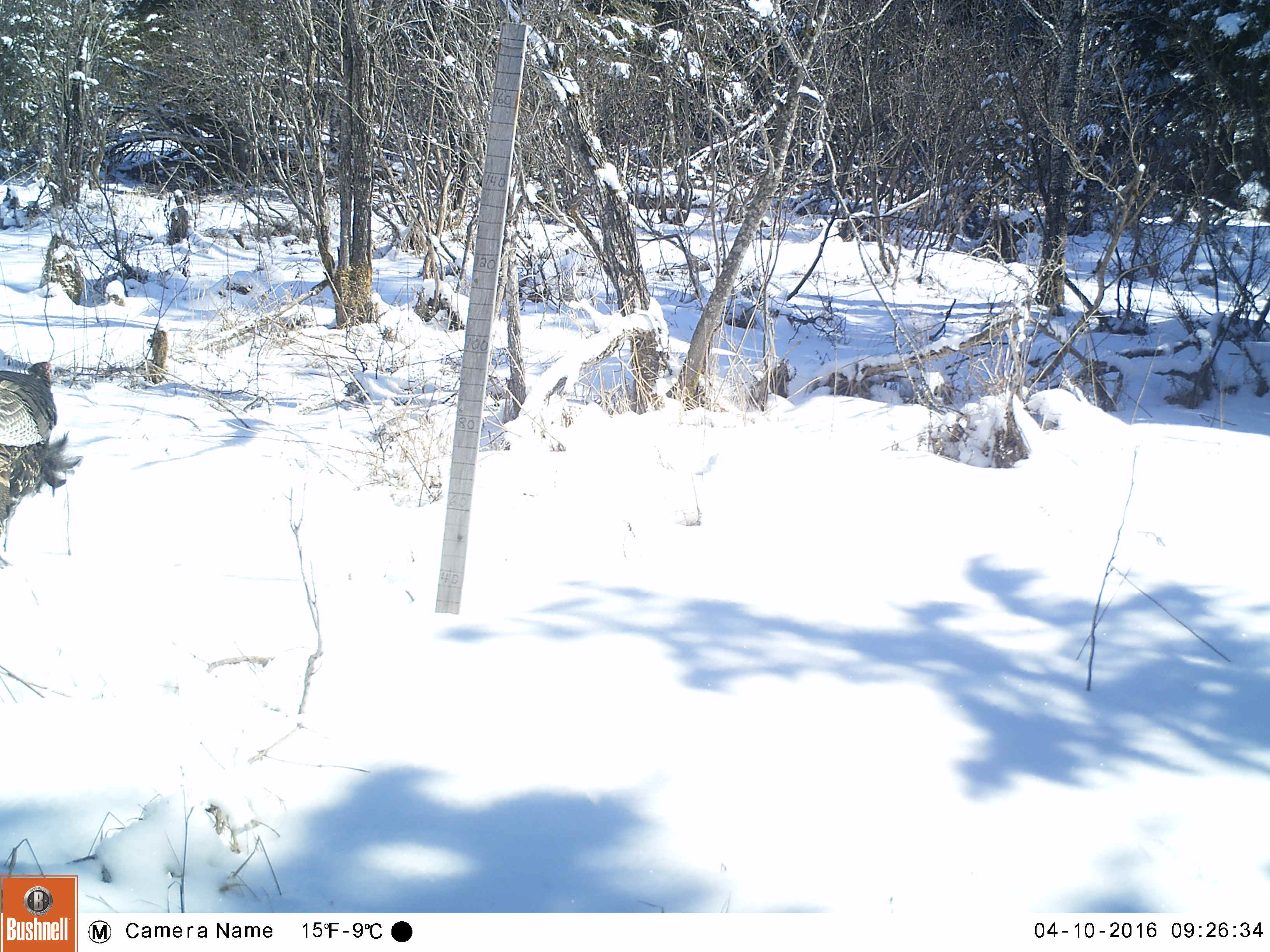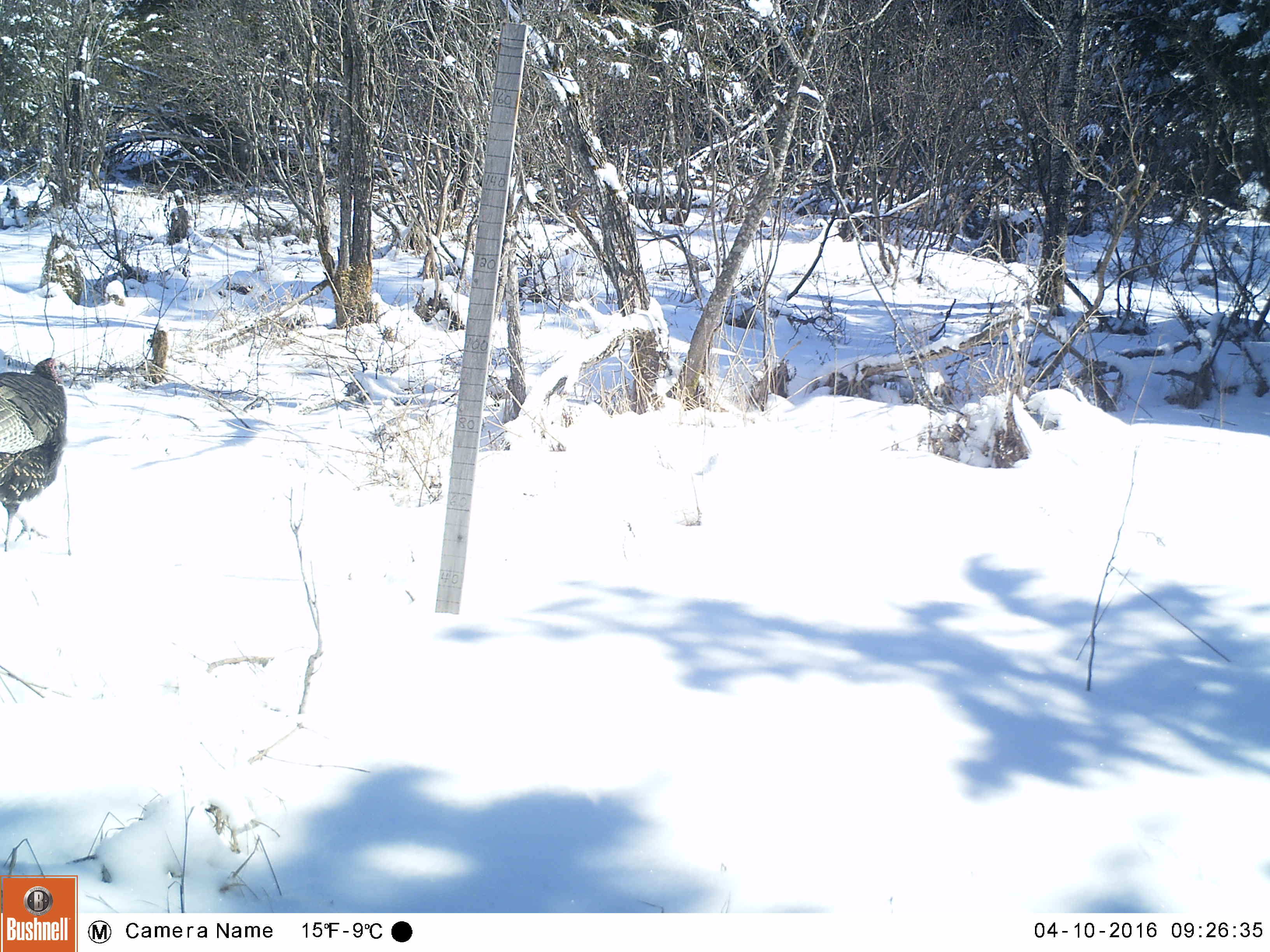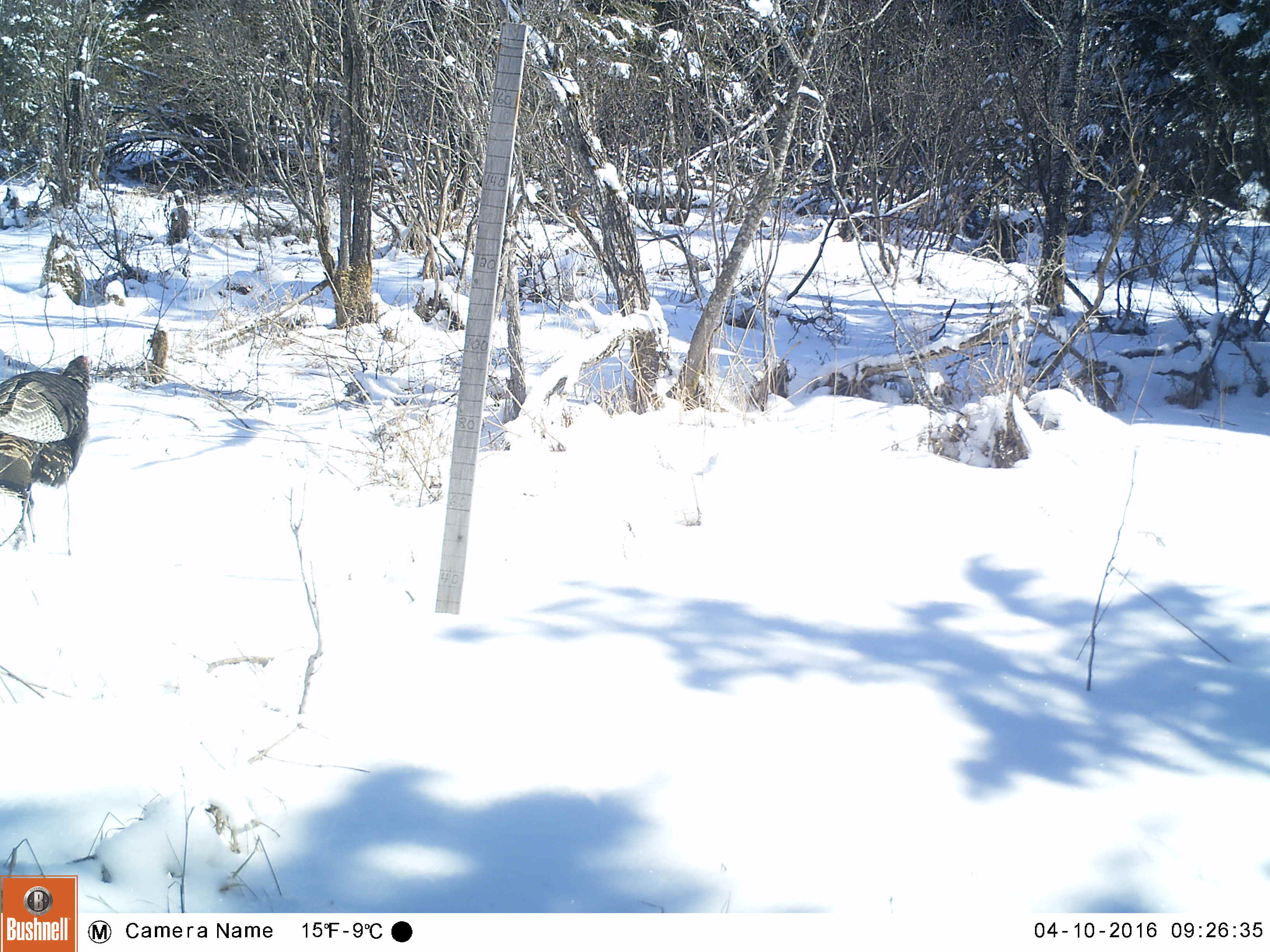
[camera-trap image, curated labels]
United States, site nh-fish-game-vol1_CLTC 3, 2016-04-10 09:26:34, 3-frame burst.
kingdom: Animalia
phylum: Chordata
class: Aves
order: Galliformes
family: Phasianidae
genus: Meleagris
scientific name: Meleagris gallopavo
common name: wild turkey